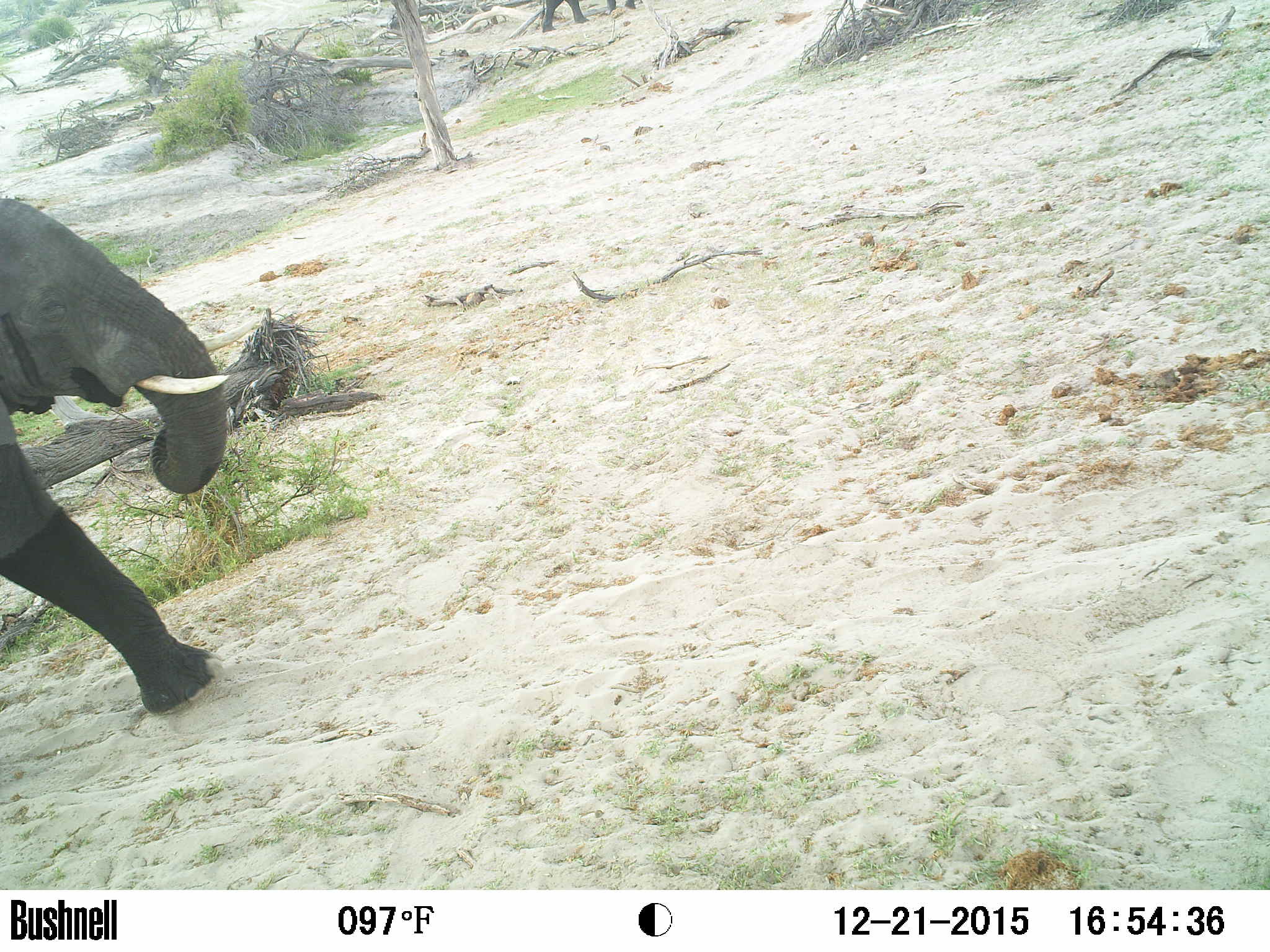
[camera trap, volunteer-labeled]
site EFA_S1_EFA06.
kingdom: Animalia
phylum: Chordata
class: Mammalia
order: Proboscidea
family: Elephantidae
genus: Loxodonta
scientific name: Loxodonta africana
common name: african bush elephant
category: elephant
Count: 2.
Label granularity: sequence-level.